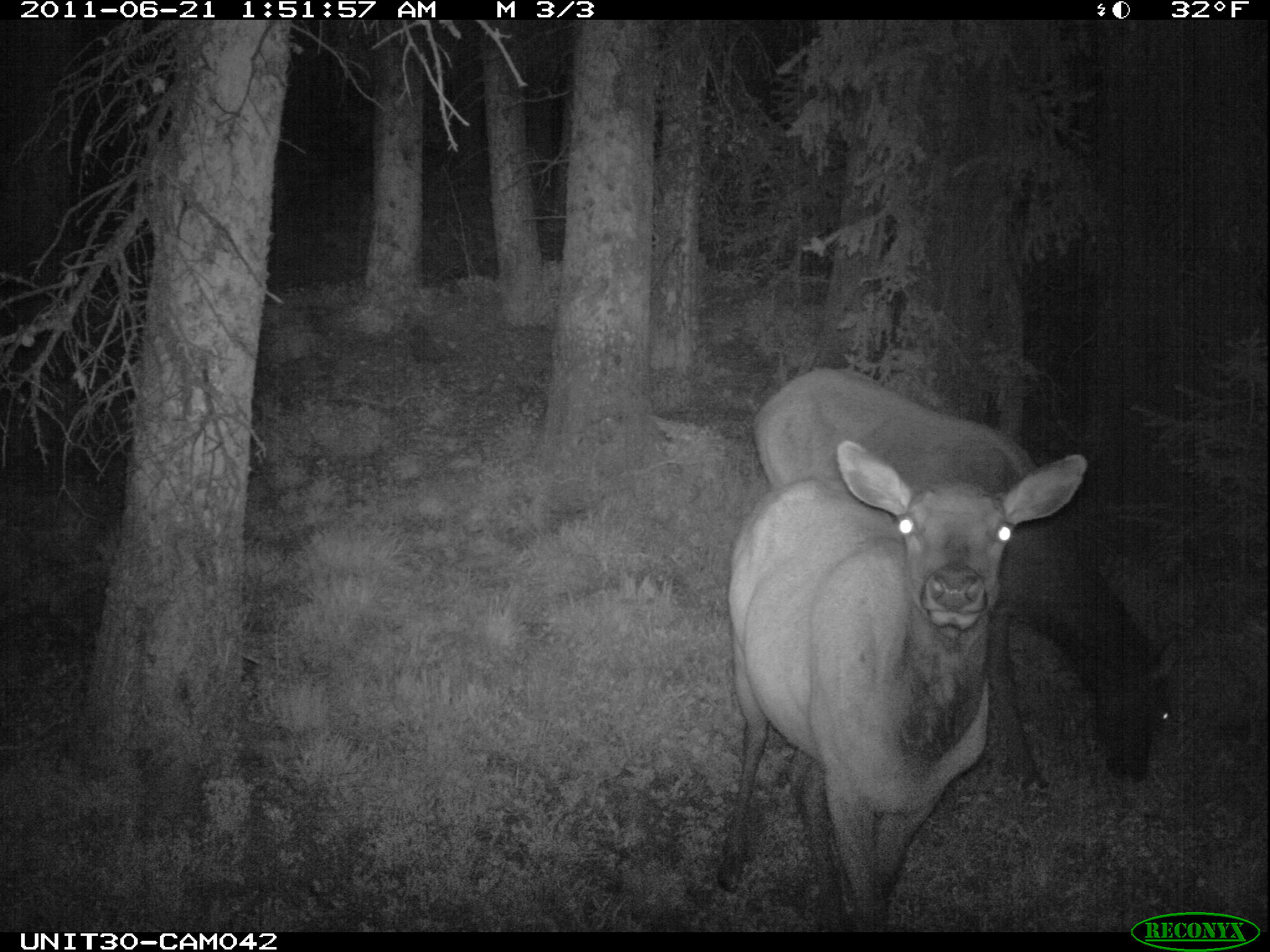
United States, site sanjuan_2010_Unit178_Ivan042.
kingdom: Animalia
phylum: Chordata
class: Mammalia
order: Artiodactyla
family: Cervidae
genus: Cervus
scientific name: Cervus elaphus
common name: red deer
Cervus elaphus (red deer).